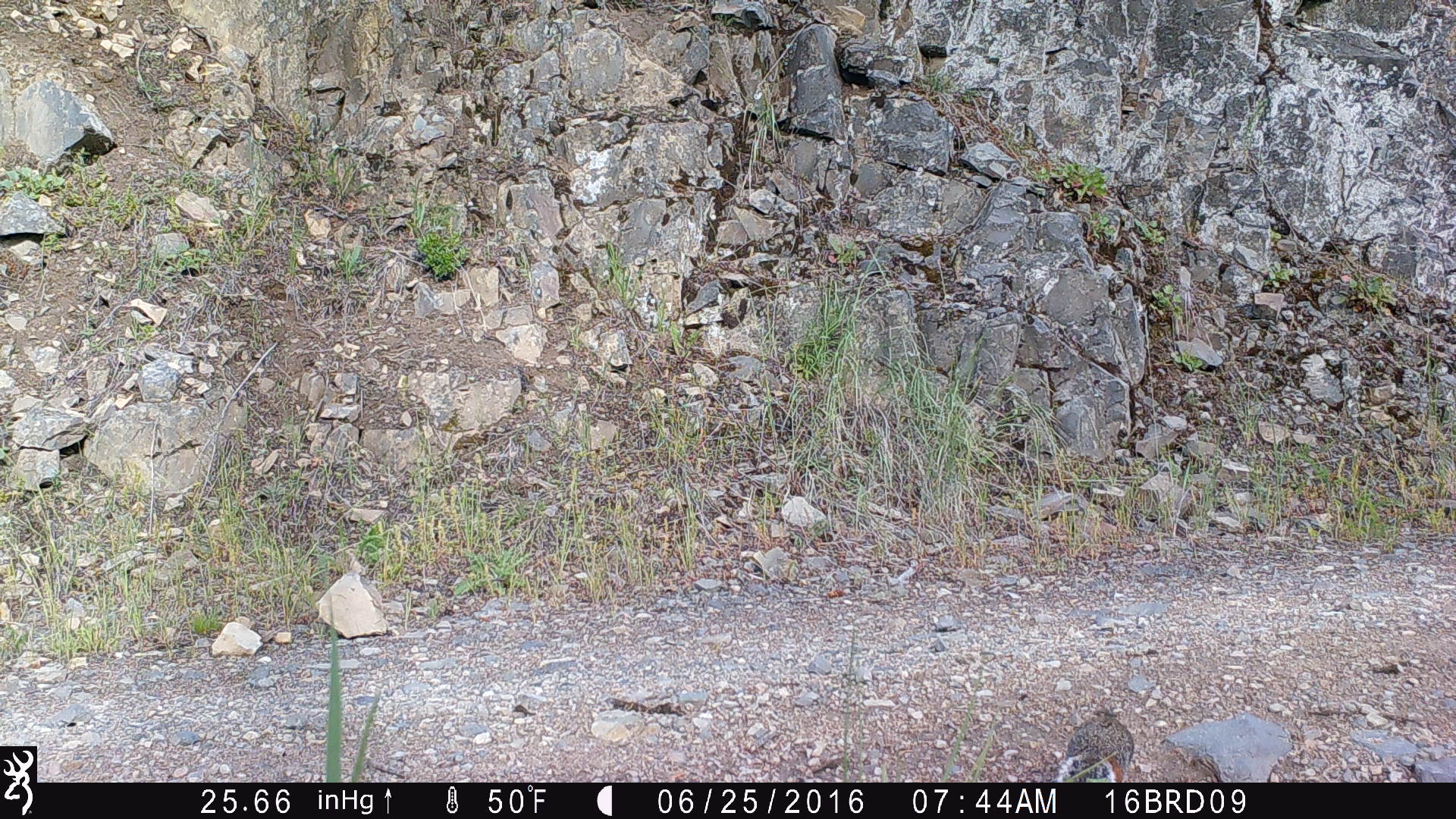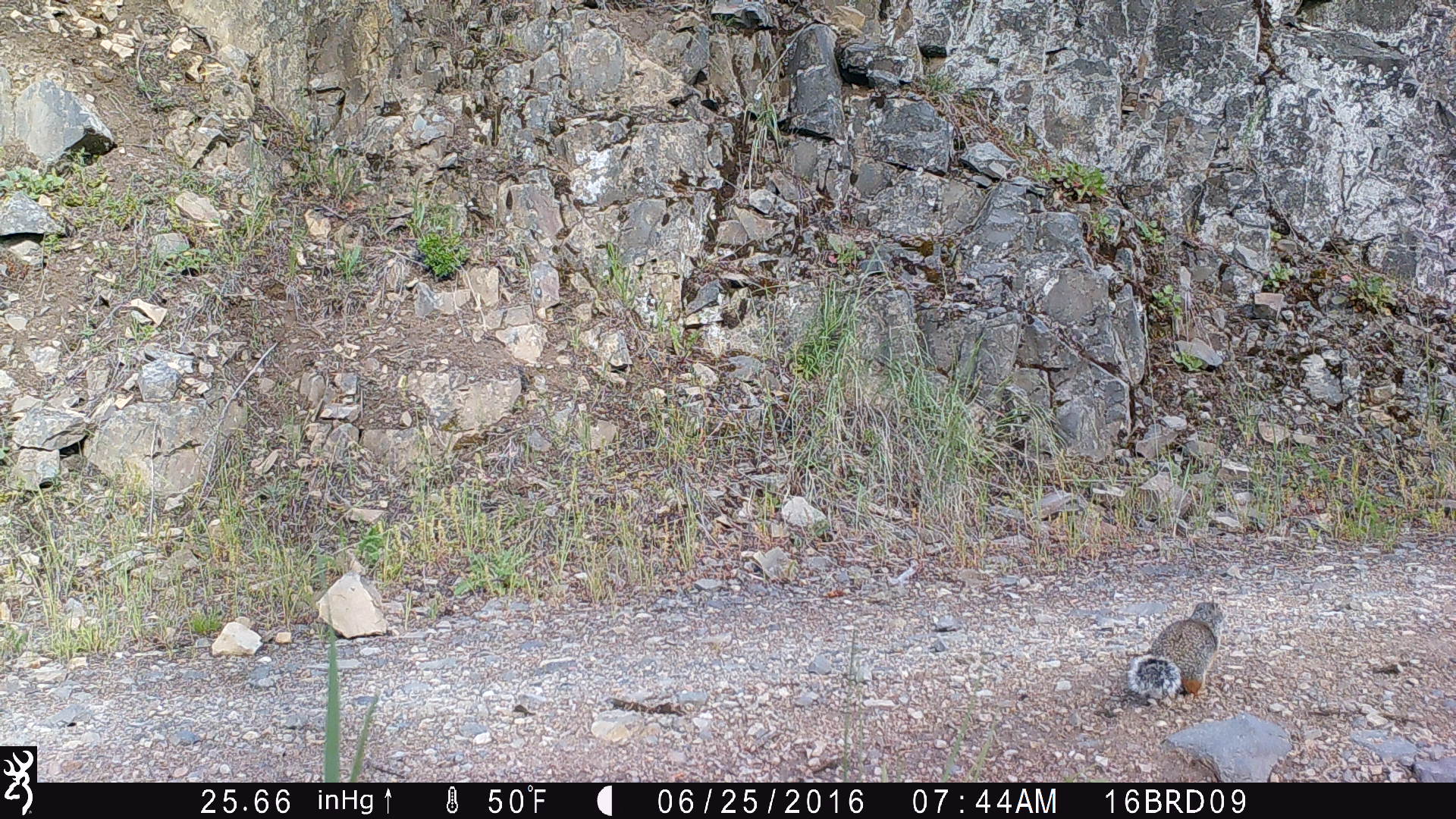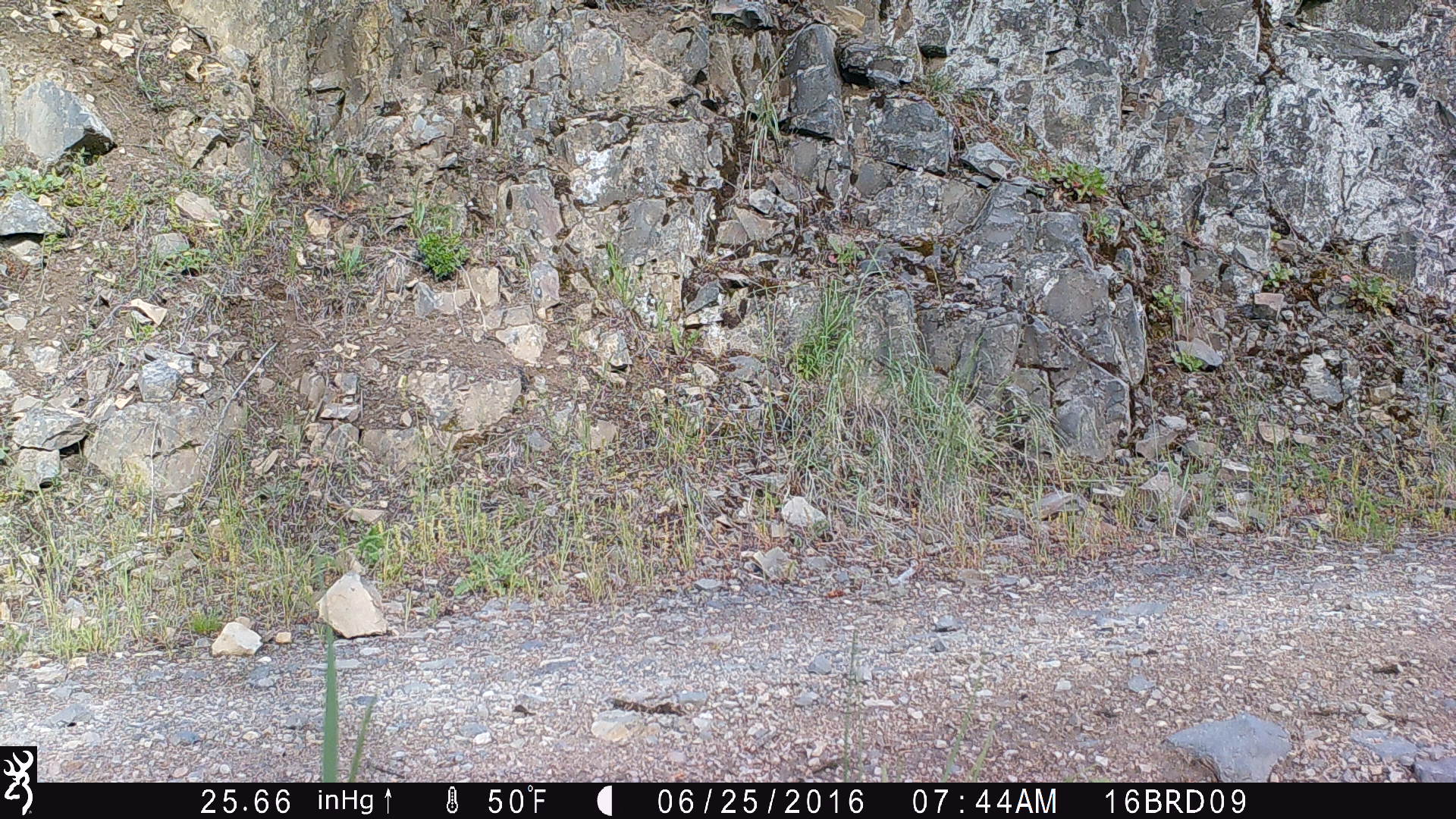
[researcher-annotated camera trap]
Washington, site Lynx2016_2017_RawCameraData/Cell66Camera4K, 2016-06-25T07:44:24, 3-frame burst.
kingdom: Animalia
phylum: Chordata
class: Mammalia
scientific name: Mammalia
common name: small mammal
Small mammal (Mammalia). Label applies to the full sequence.